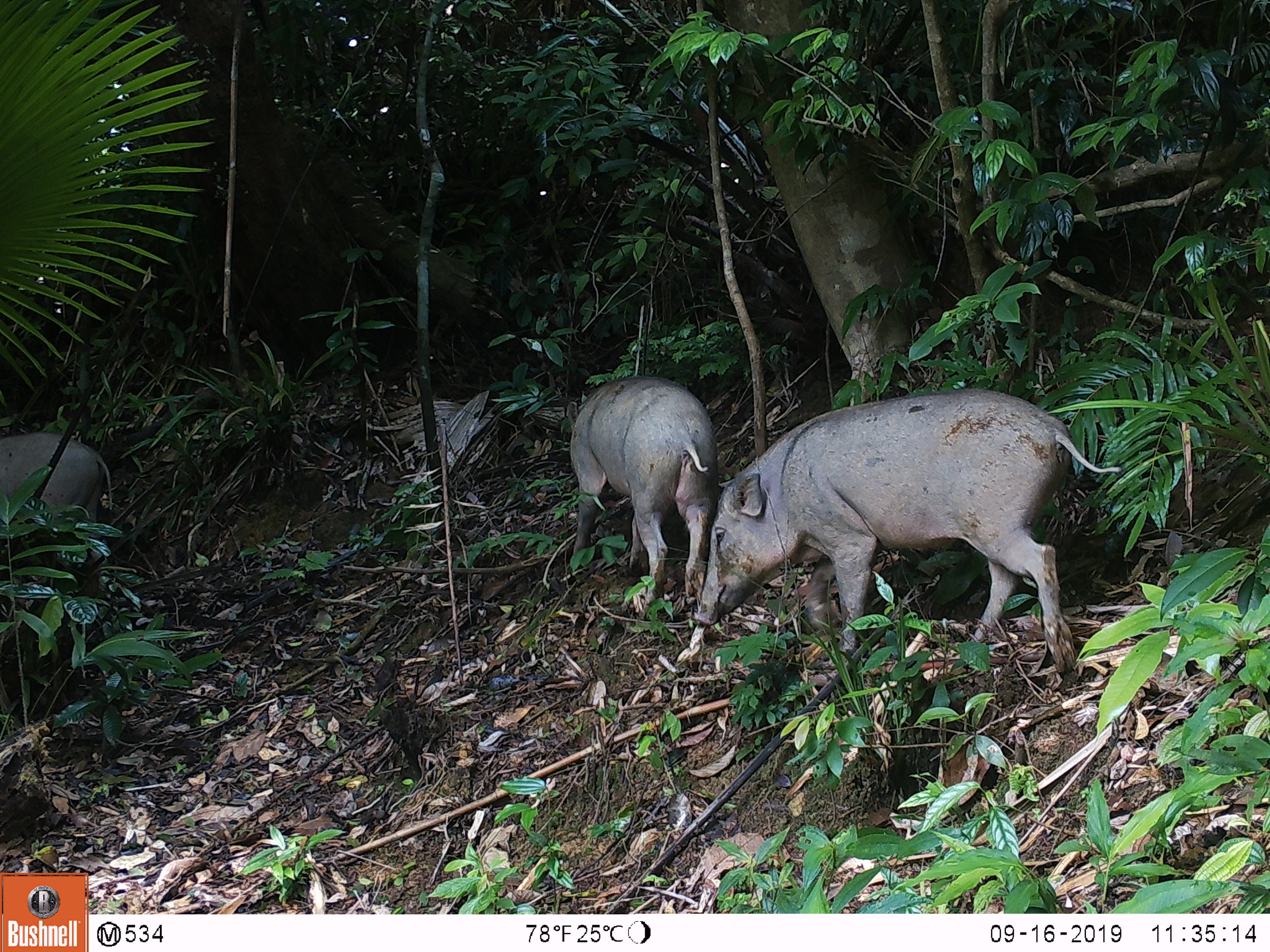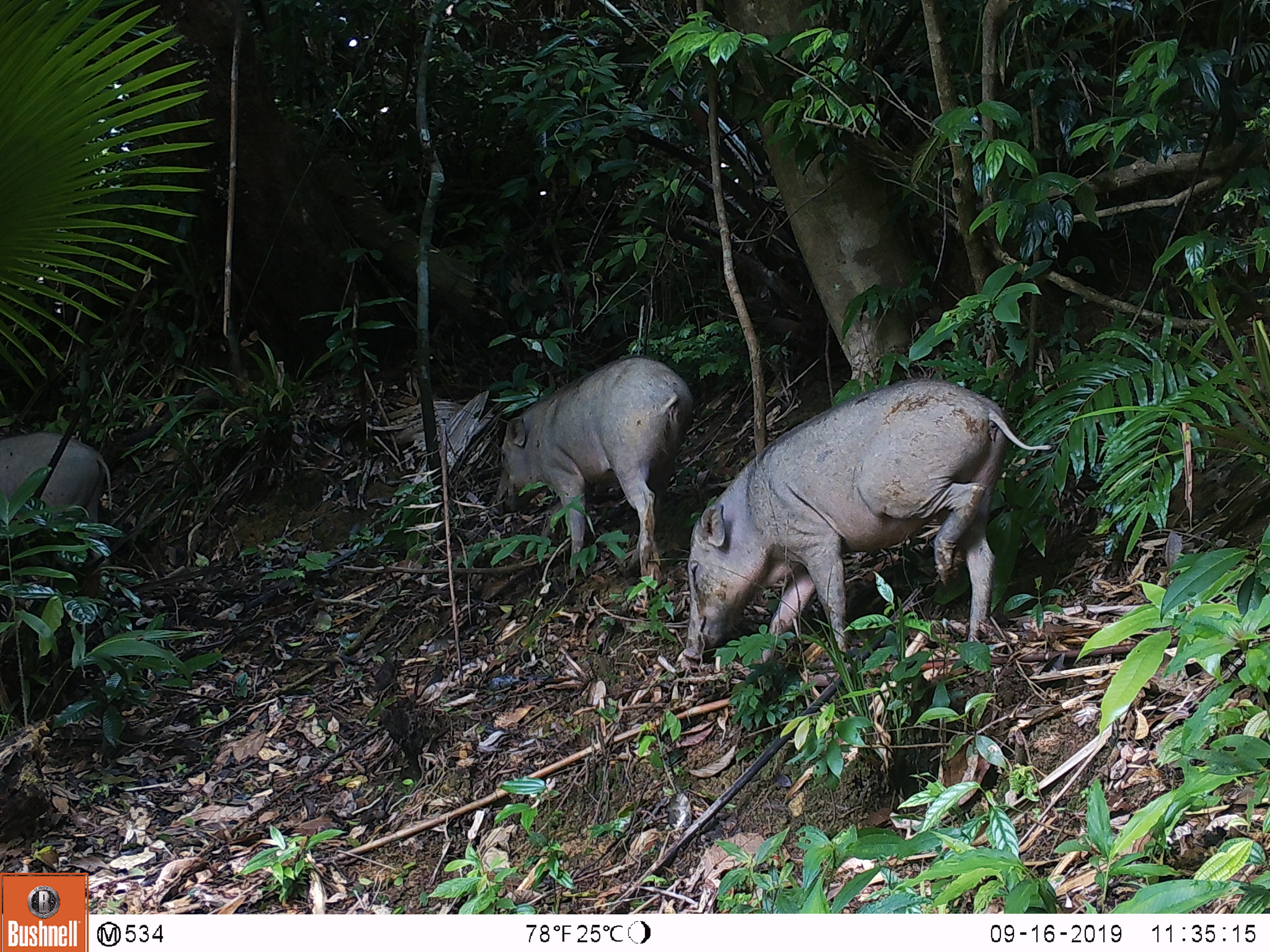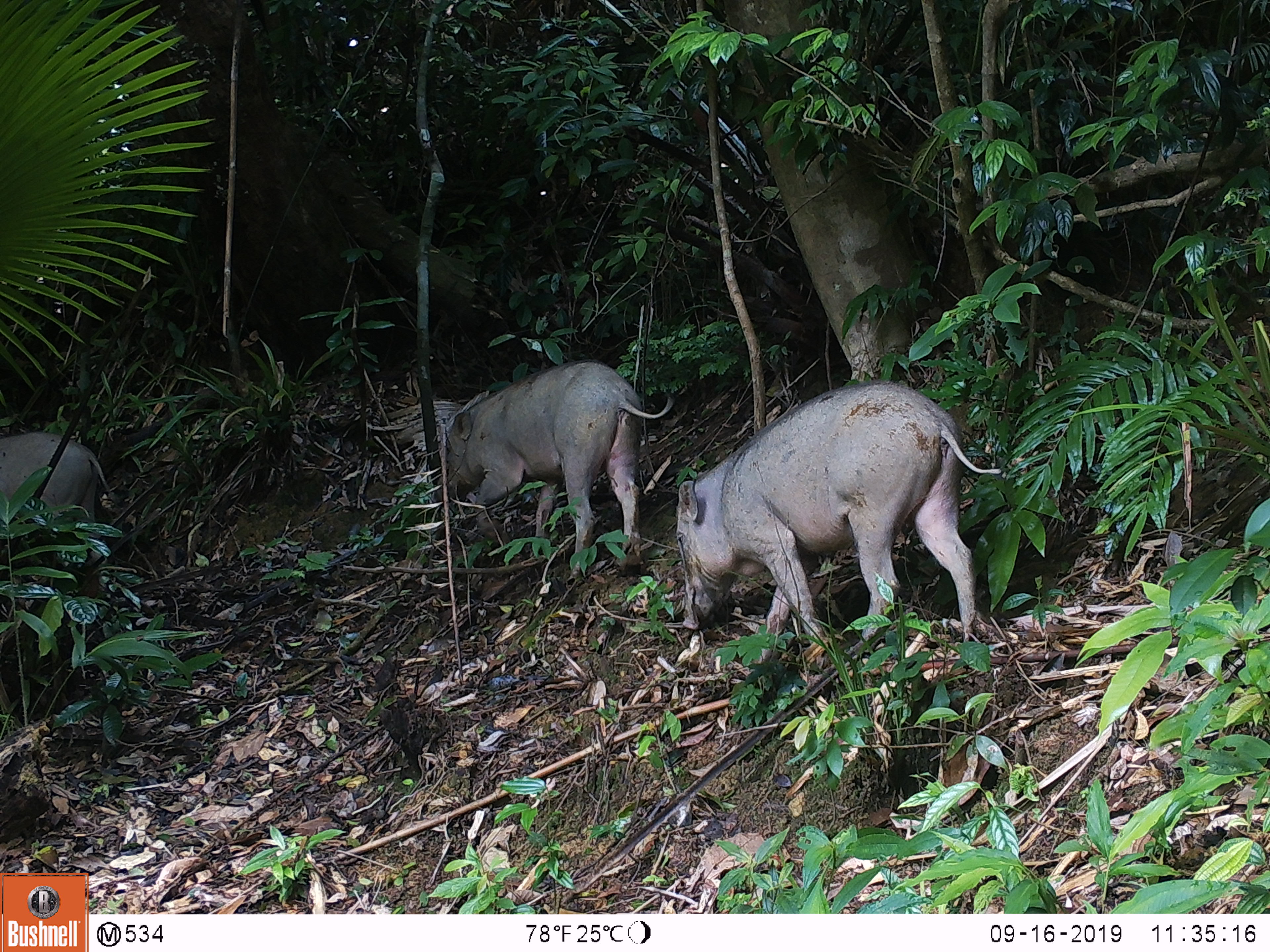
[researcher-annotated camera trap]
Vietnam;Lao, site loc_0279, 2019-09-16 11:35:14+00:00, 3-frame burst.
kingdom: Animalia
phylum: Chordata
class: Mammalia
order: Artiodactyla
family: Suidae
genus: Sus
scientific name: Sus scrofa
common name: eurasian wild pig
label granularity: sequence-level